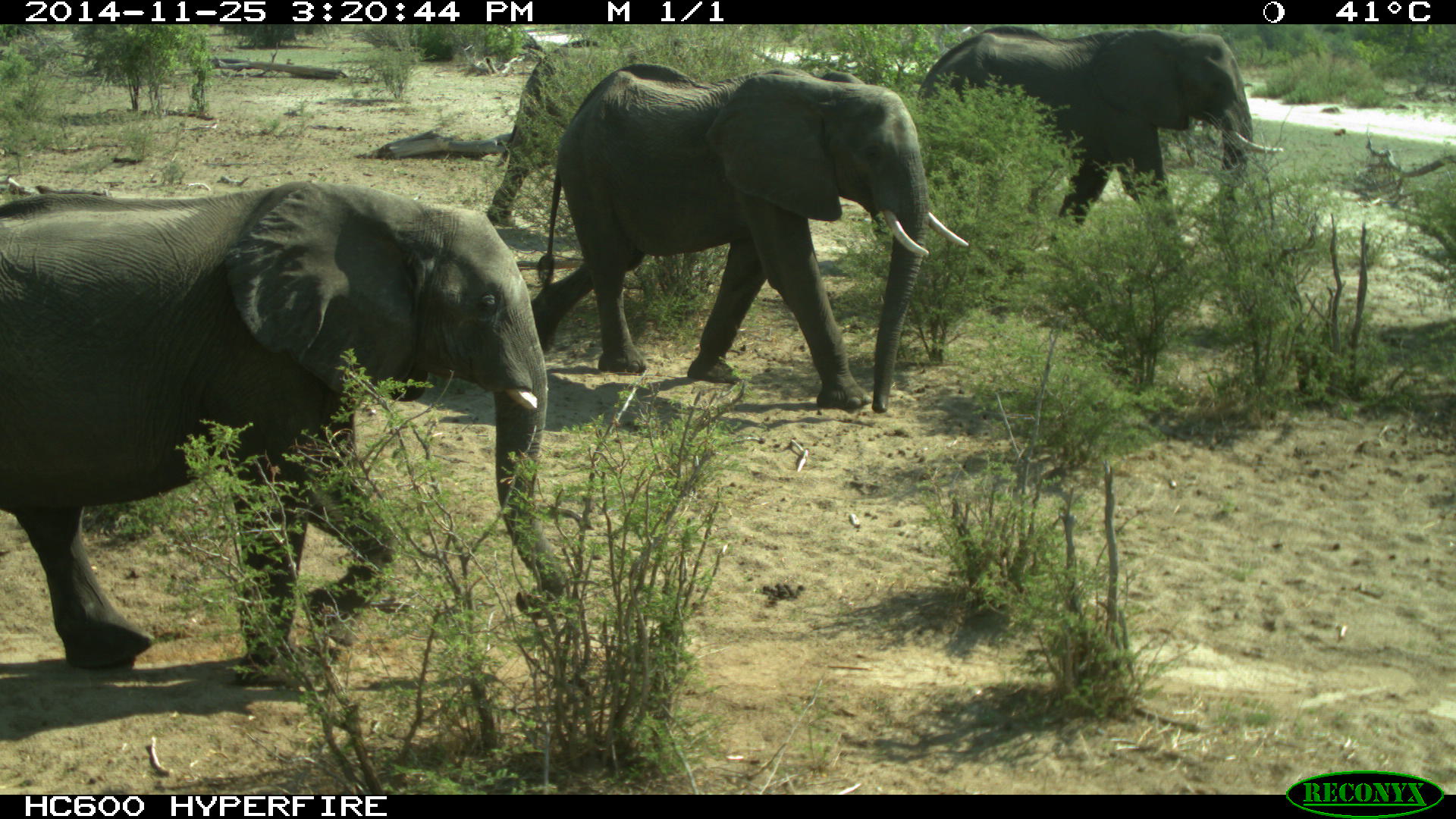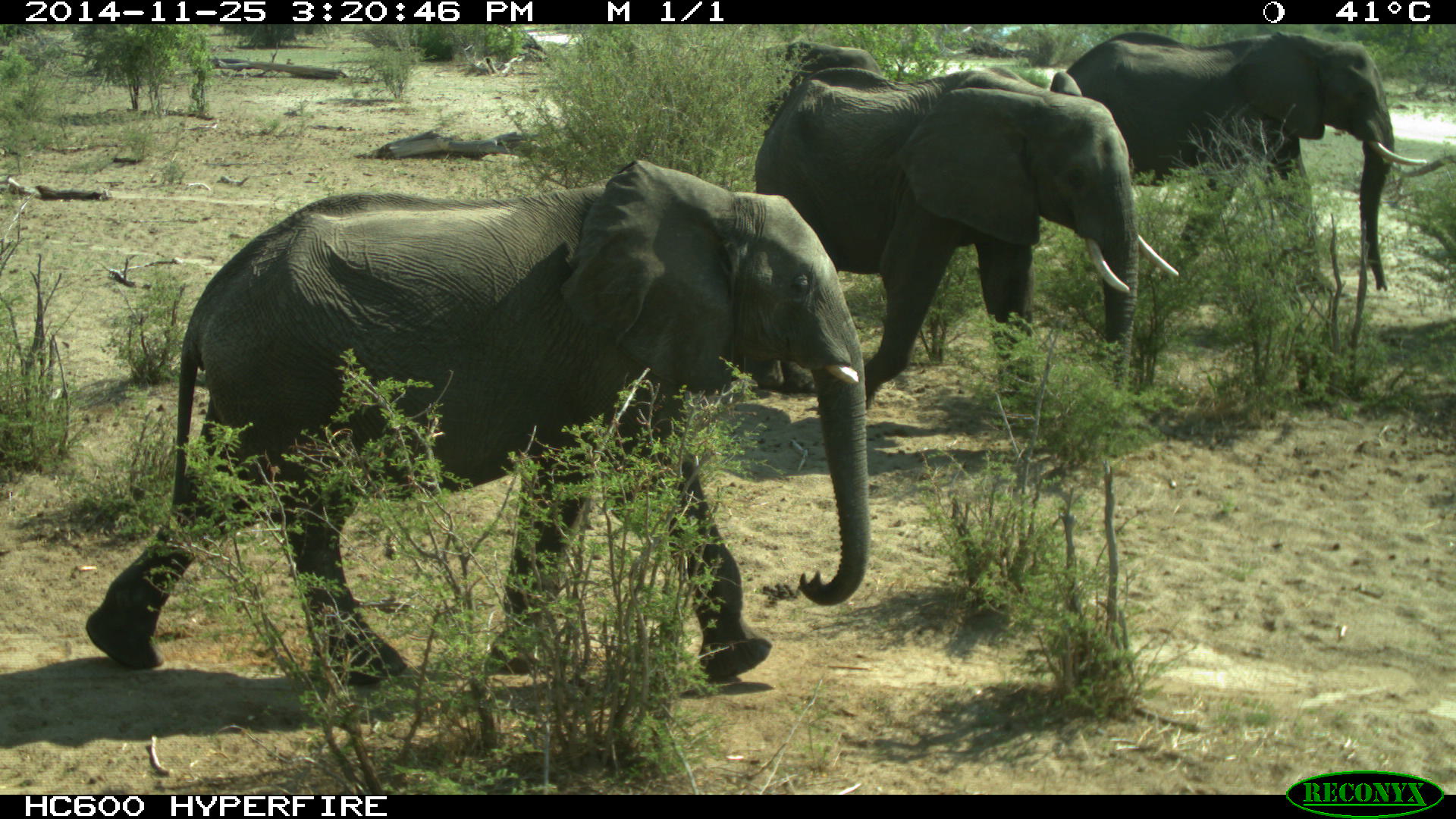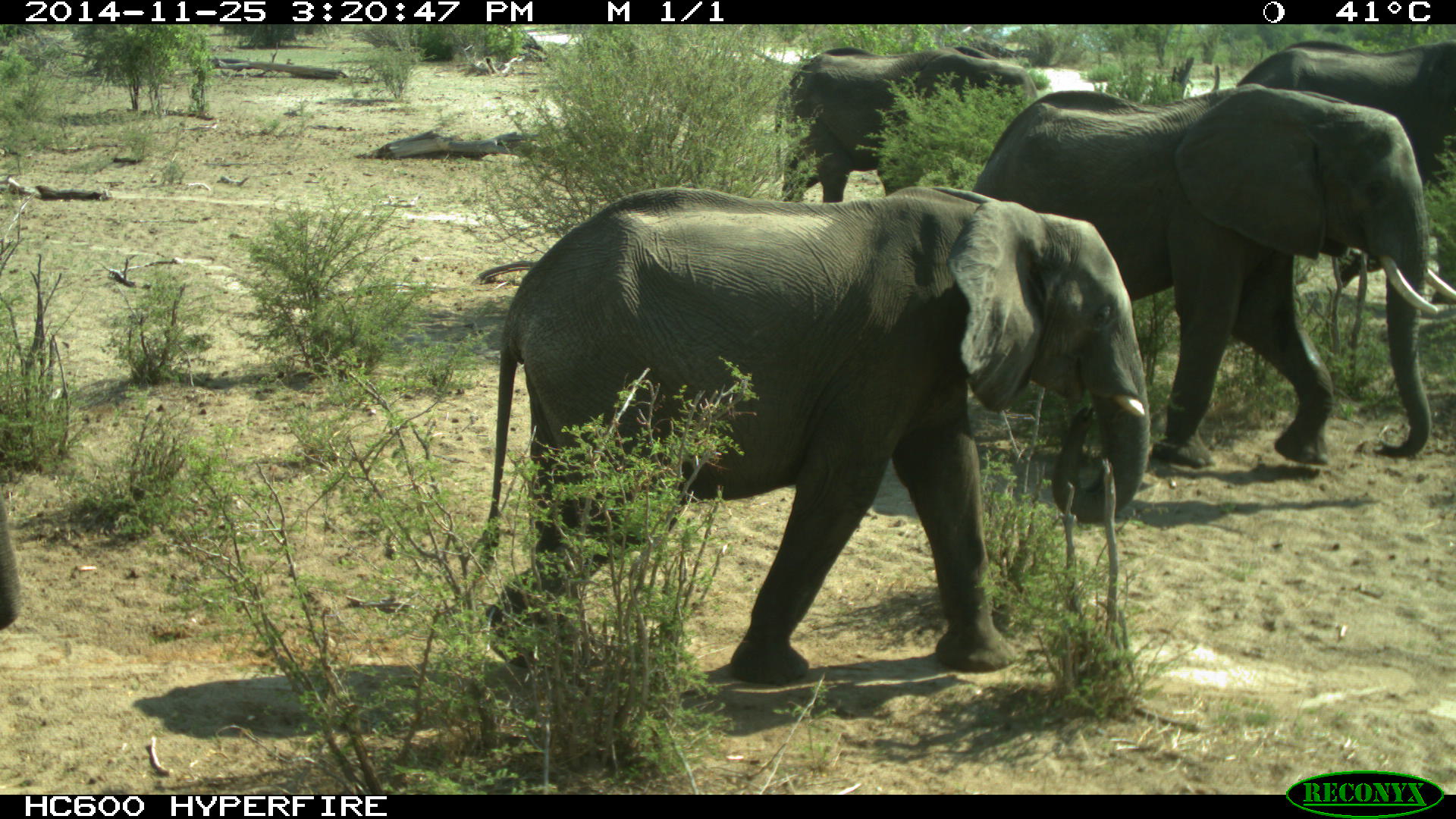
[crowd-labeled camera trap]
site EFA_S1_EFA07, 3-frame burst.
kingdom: Animalia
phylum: Chordata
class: Mammalia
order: Proboscidea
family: Elephantidae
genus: Loxodonta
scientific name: Loxodonta africana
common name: african bush elephant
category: elephant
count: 5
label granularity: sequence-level